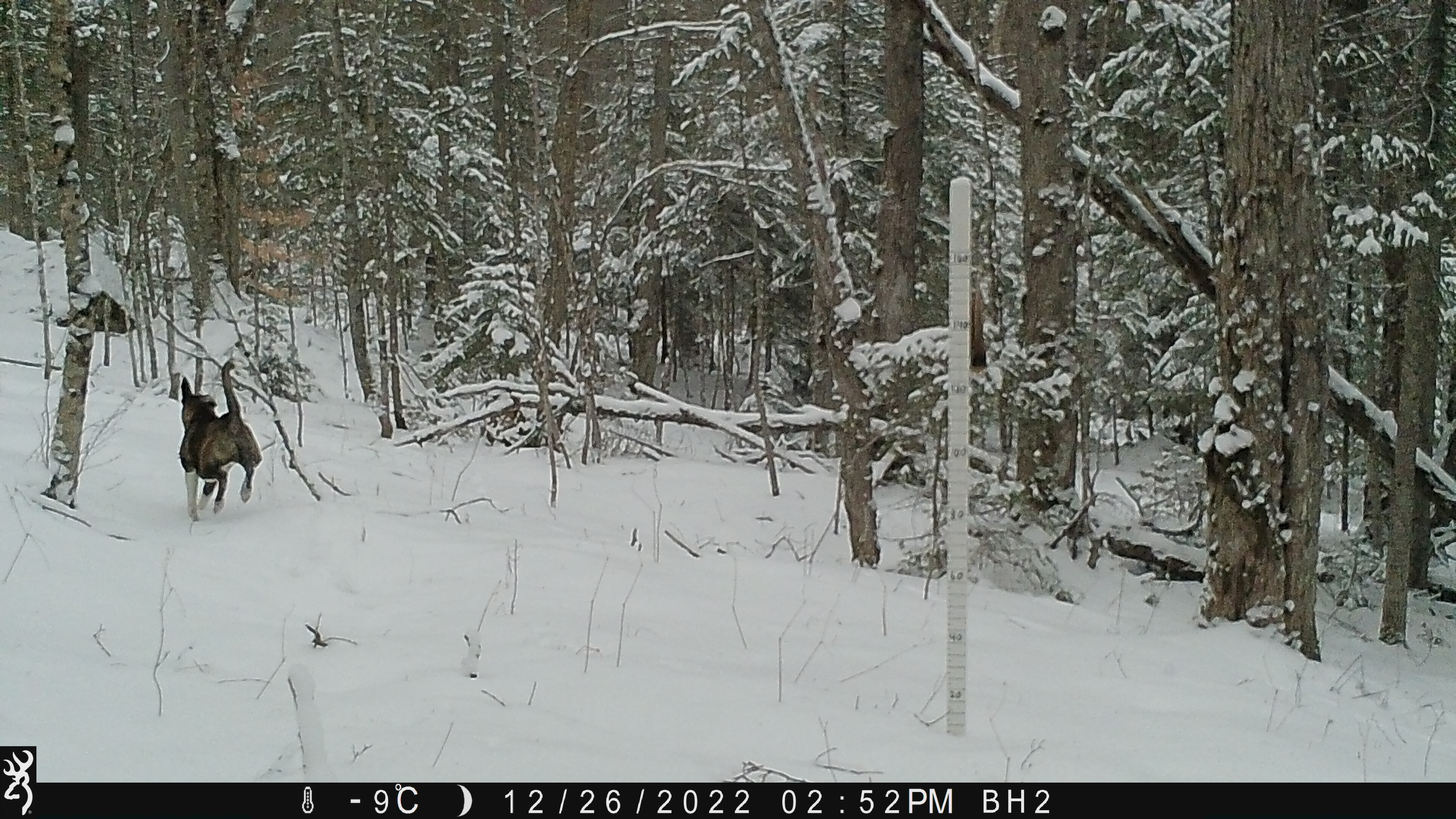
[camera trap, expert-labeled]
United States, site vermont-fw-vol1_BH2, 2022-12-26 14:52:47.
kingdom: Animalia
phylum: Chordata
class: Mammalia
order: Carnivora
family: Canidae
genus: Canis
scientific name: Canis familiaris familiaris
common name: domestic dog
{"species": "domestic dog (Canis familiaris familiaris)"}